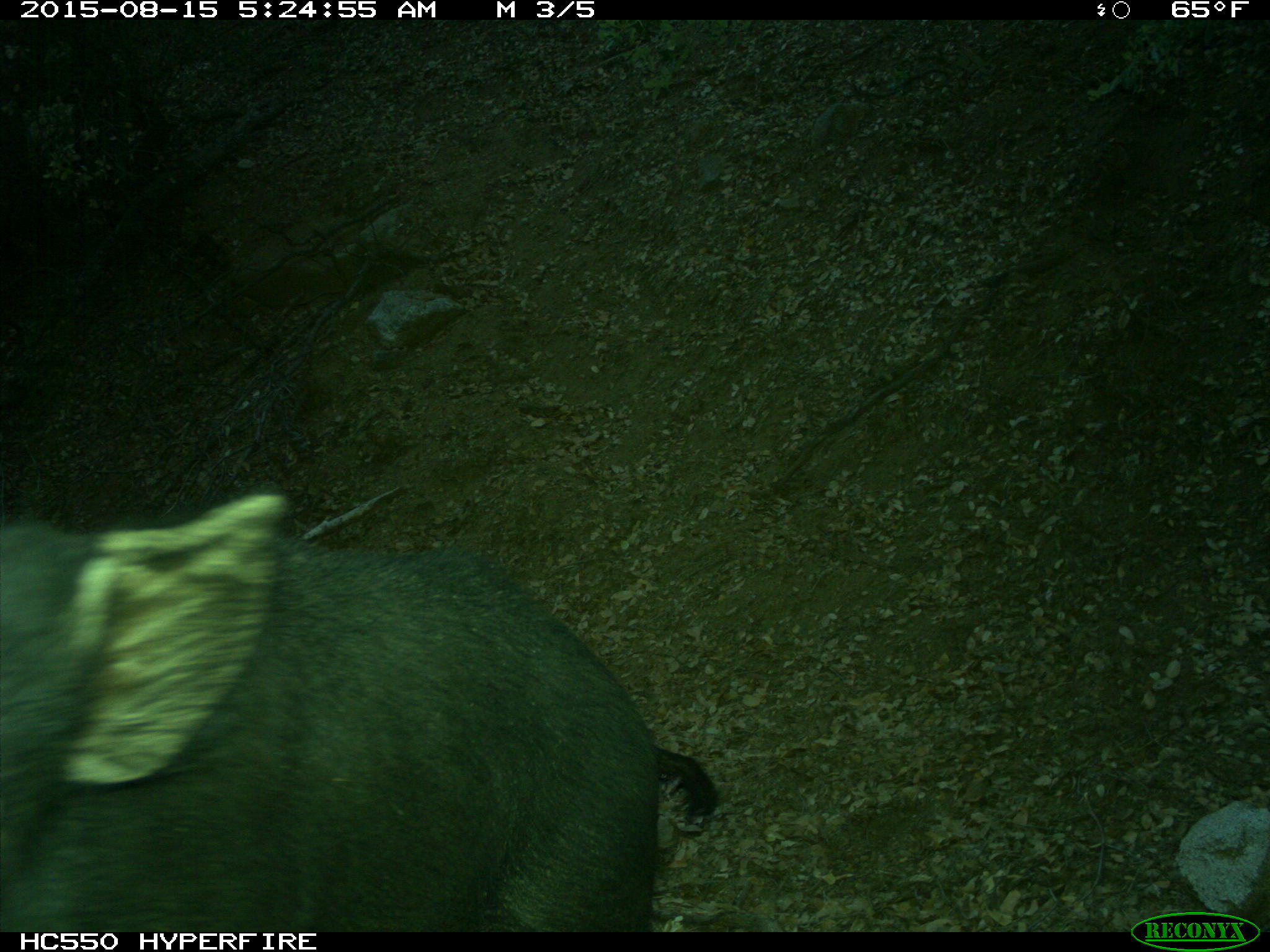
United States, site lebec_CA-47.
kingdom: Animalia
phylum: Chordata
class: Mammalia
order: Artiodactyla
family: Suidae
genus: Sus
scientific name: Sus scrofa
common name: wild boar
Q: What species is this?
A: Sus scrofa (wild boar).